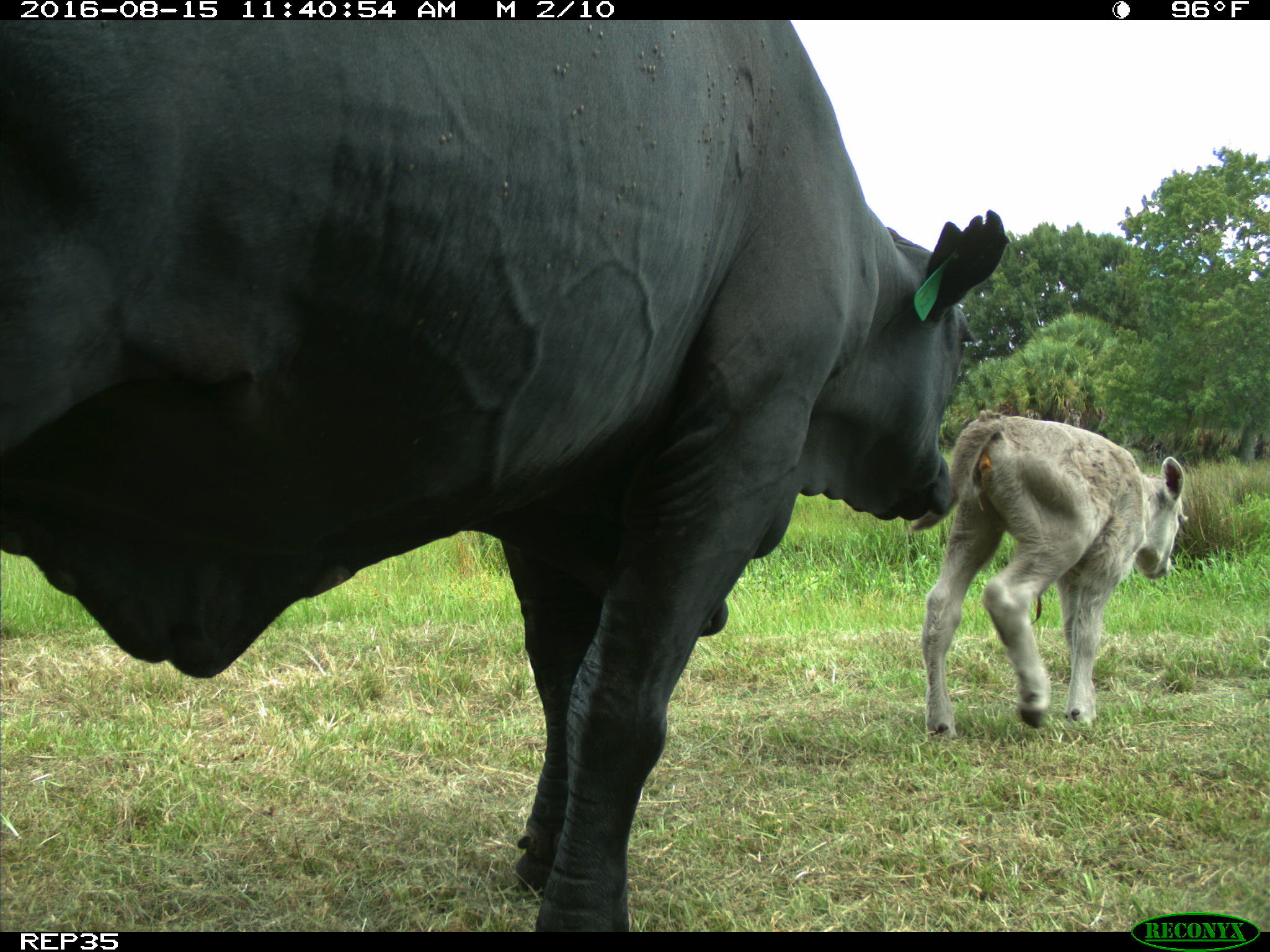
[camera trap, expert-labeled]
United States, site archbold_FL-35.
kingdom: Animalia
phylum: Chordata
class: Mammalia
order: Artiodactyla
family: Bovidae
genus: Bos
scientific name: Bos taurus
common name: domestic cow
Bos taurus (domestic cow).